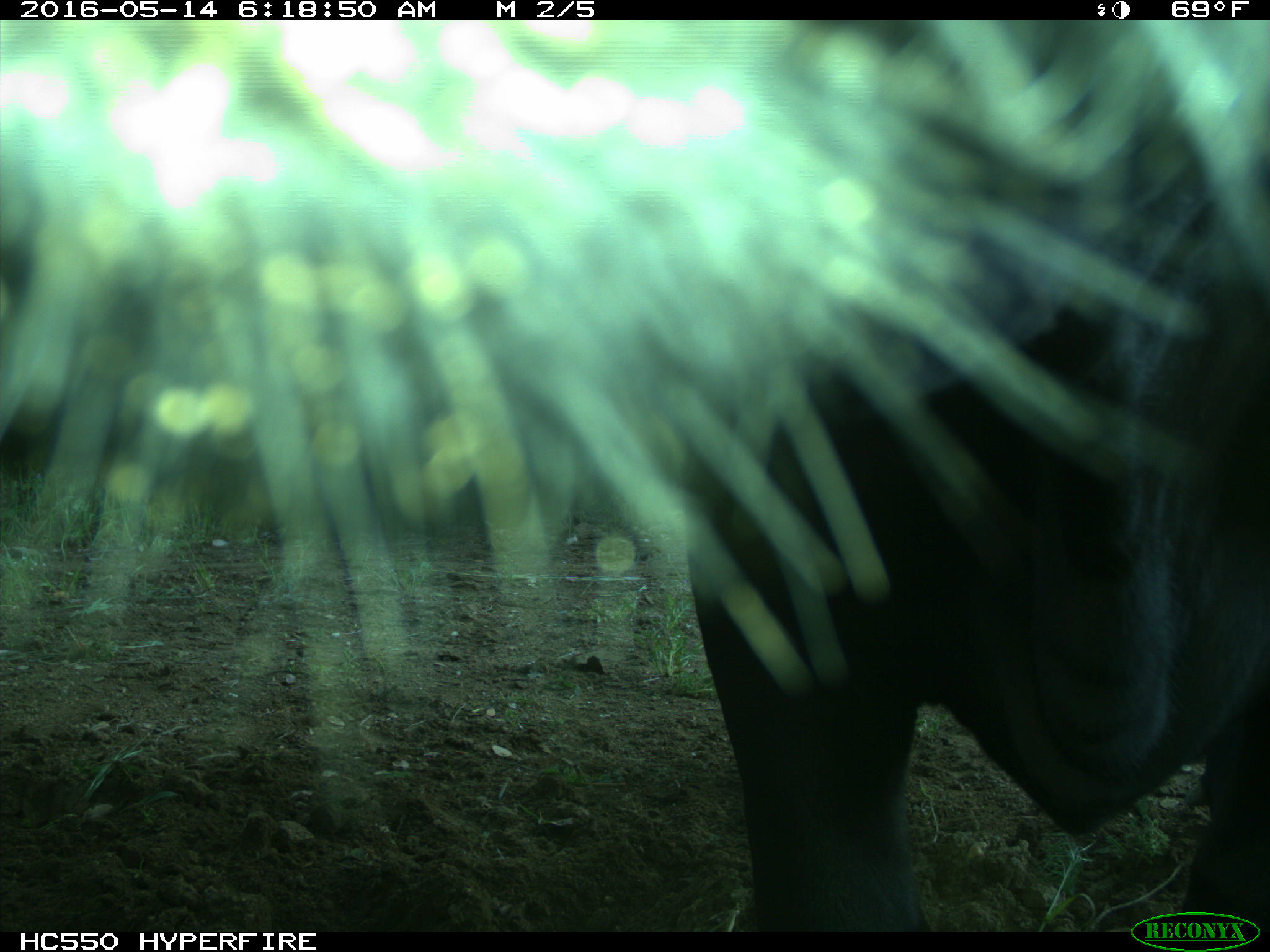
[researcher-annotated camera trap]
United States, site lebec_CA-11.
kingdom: Animalia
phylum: Chordata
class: Mammalia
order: Artiodactyla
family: Bovidae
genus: Bos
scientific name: Bos taurus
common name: domestic cow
Bos taurus (domestic cow).